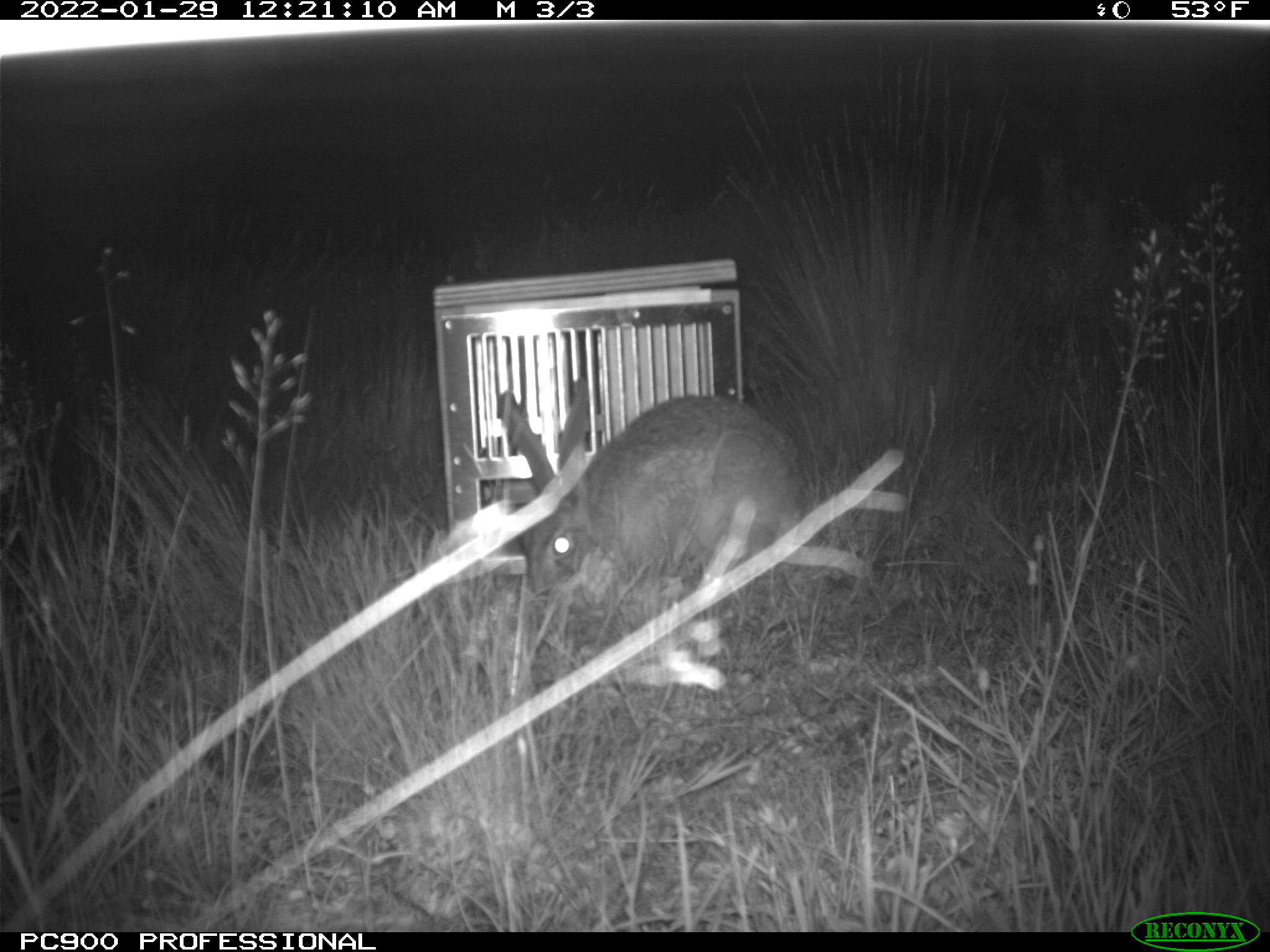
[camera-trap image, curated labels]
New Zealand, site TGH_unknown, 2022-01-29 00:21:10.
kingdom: Animalia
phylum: Chordata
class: Mammalia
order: Lagomorpha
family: Leporidae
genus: Lepus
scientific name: Lepus europaeus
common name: brown hare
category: hare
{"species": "hare (brown hare) (Lepus europaeus)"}